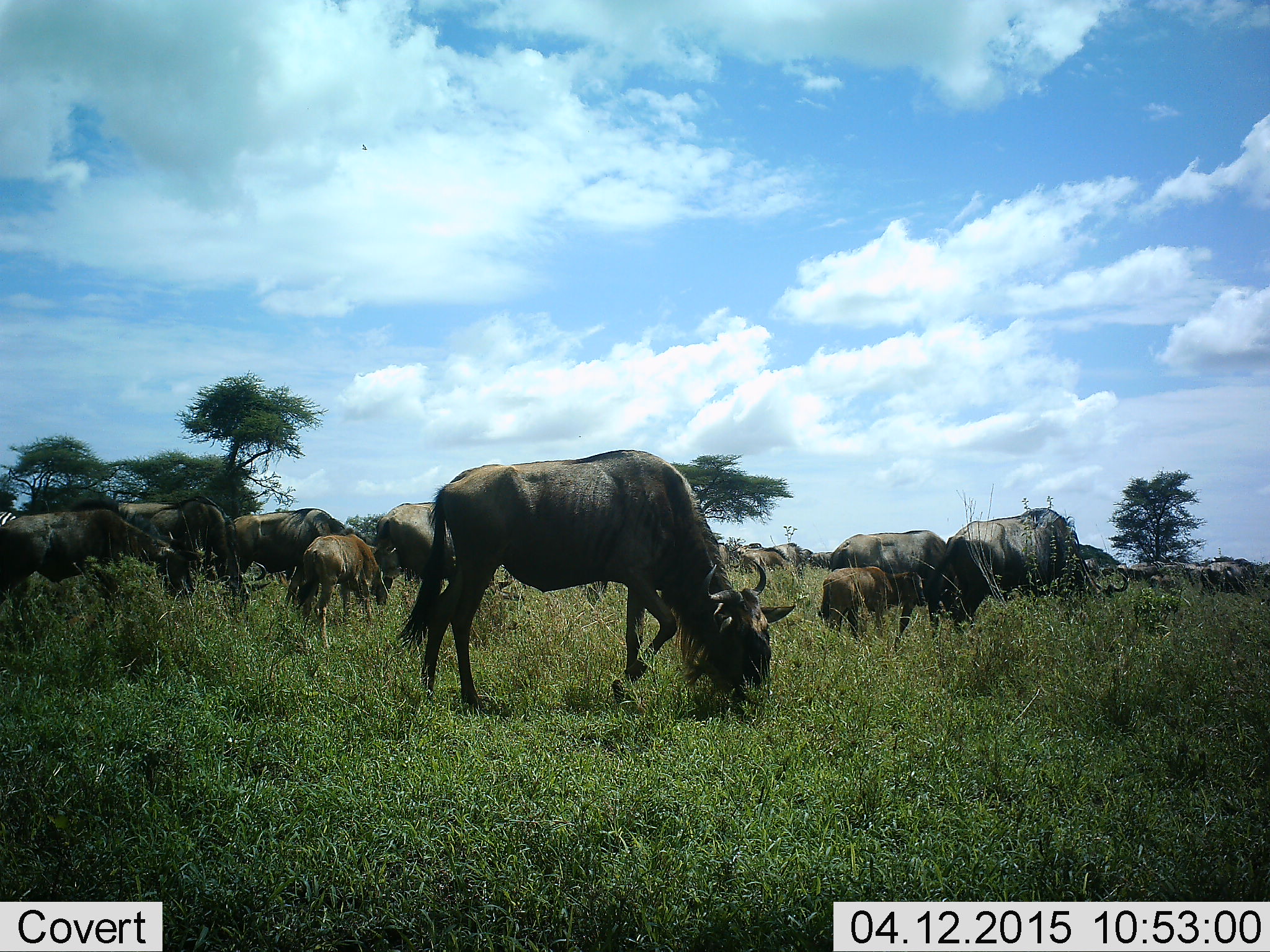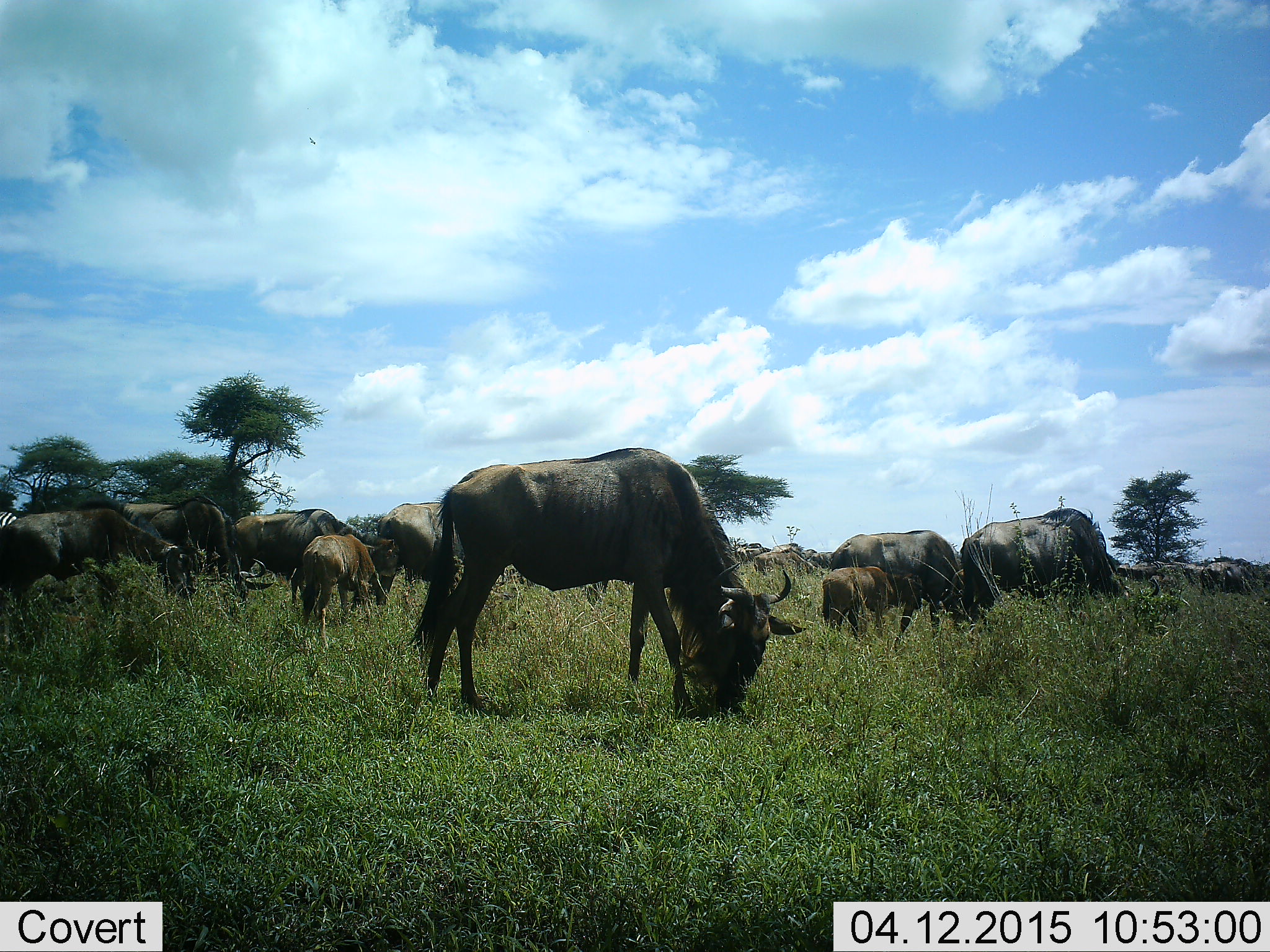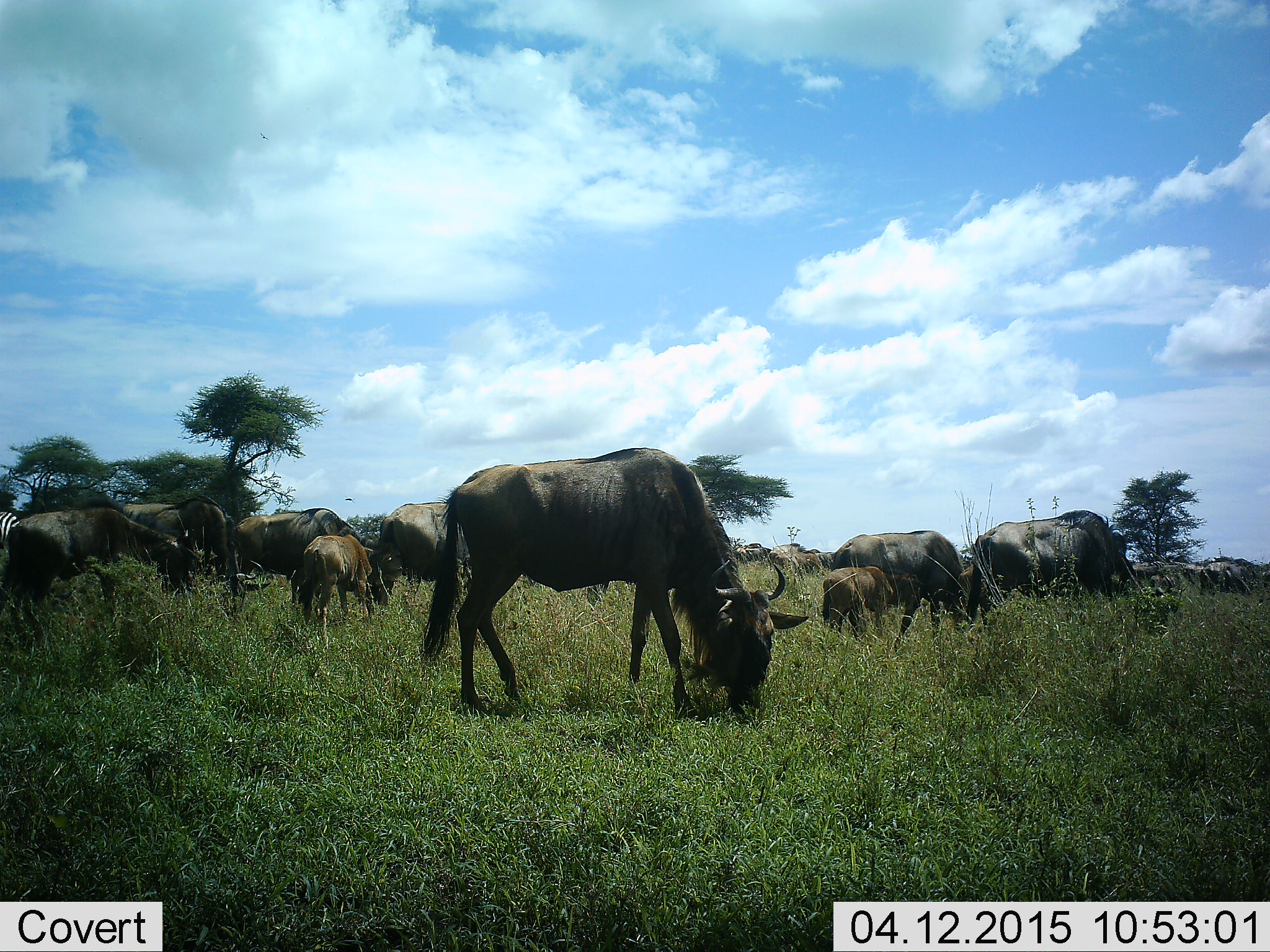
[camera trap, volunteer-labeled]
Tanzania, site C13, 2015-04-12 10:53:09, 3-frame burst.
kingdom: Animalia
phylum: Chordata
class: Mammalia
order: Artiodactyla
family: Bovidae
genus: Connochaetes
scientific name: Connochaetes taurinus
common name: blue wildebeest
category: wildebeest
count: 11-50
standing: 33%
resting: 8%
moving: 8%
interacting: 0%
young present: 75%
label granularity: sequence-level